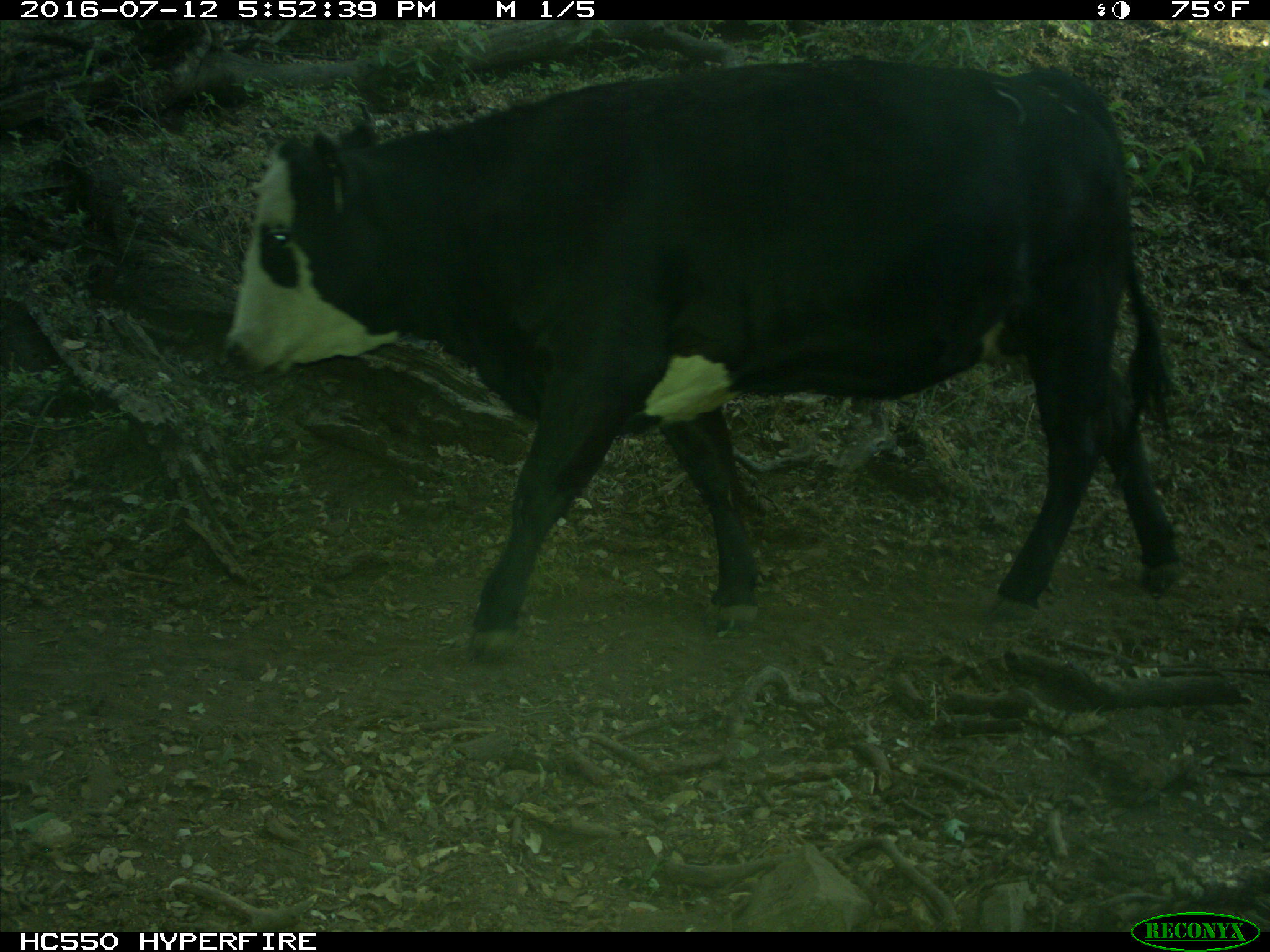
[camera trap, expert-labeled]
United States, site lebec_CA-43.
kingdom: Animalia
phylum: Chordata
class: Mammalia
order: Artiodactyla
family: Bovidae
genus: Bos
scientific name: Bos taurus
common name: domestic cow